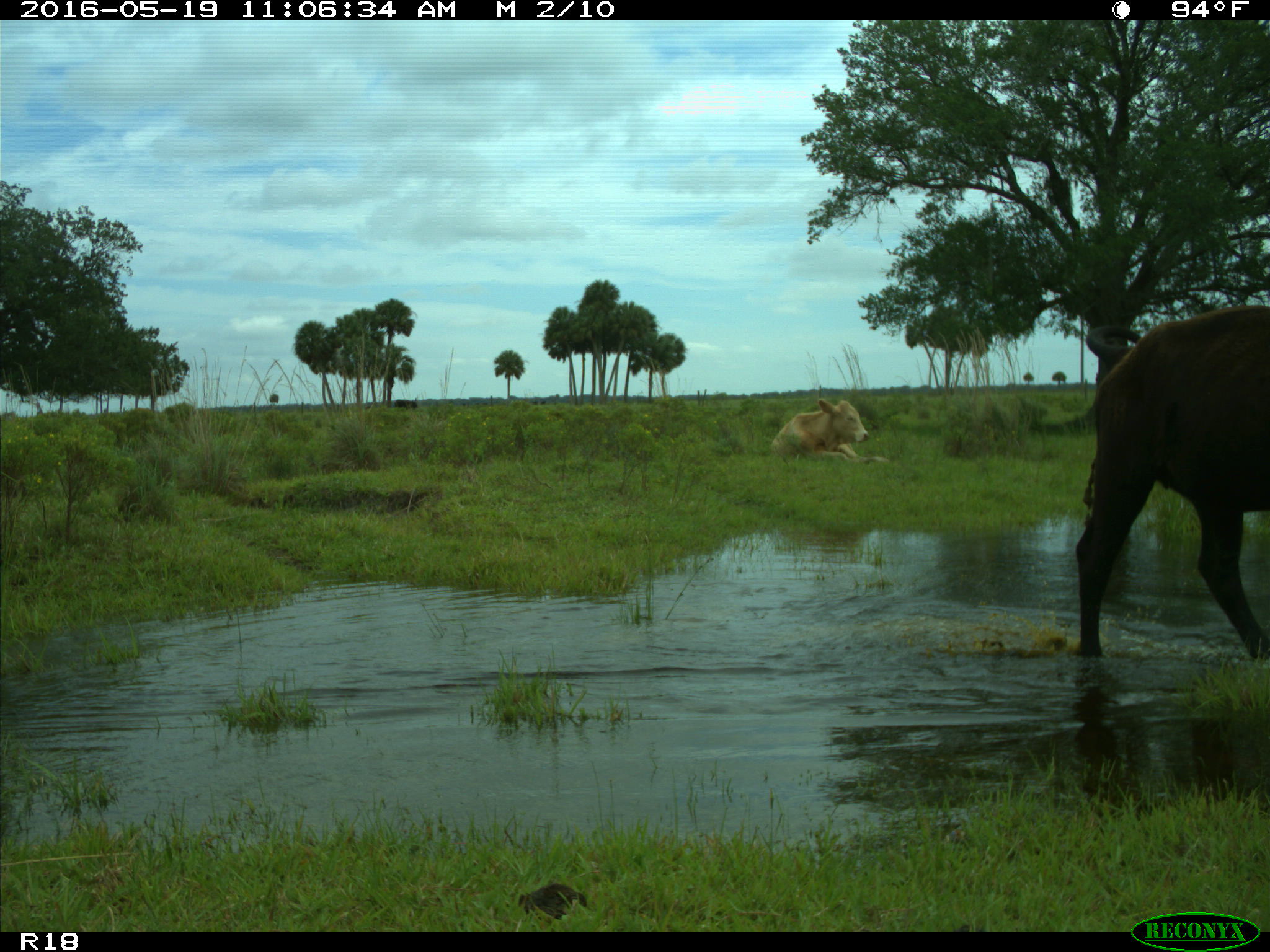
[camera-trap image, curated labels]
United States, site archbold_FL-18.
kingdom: Animalia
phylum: Chordata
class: Mammalia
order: Artiodactyla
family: Bovidae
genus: Bos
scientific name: Bos taurus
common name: domestic cow